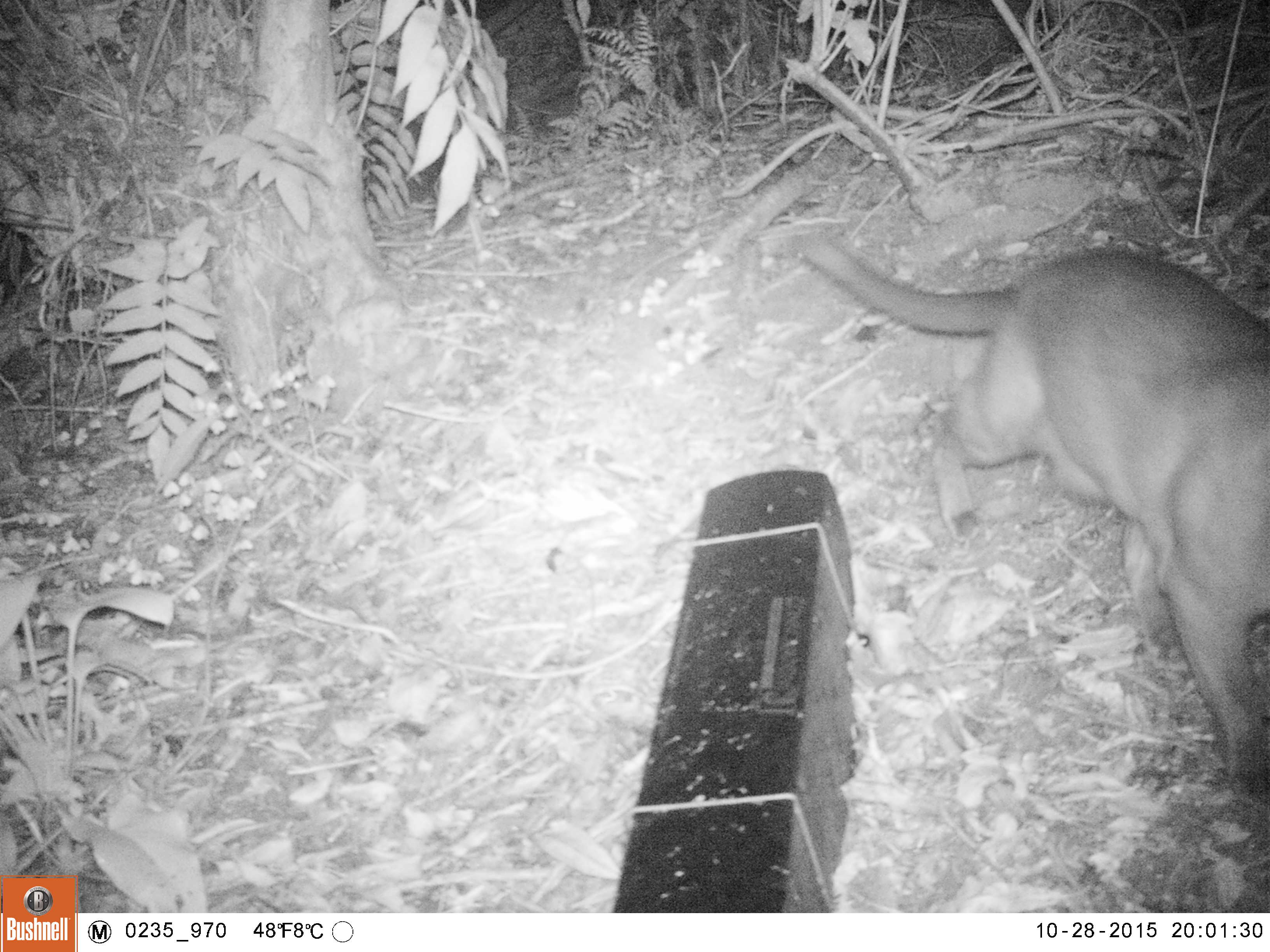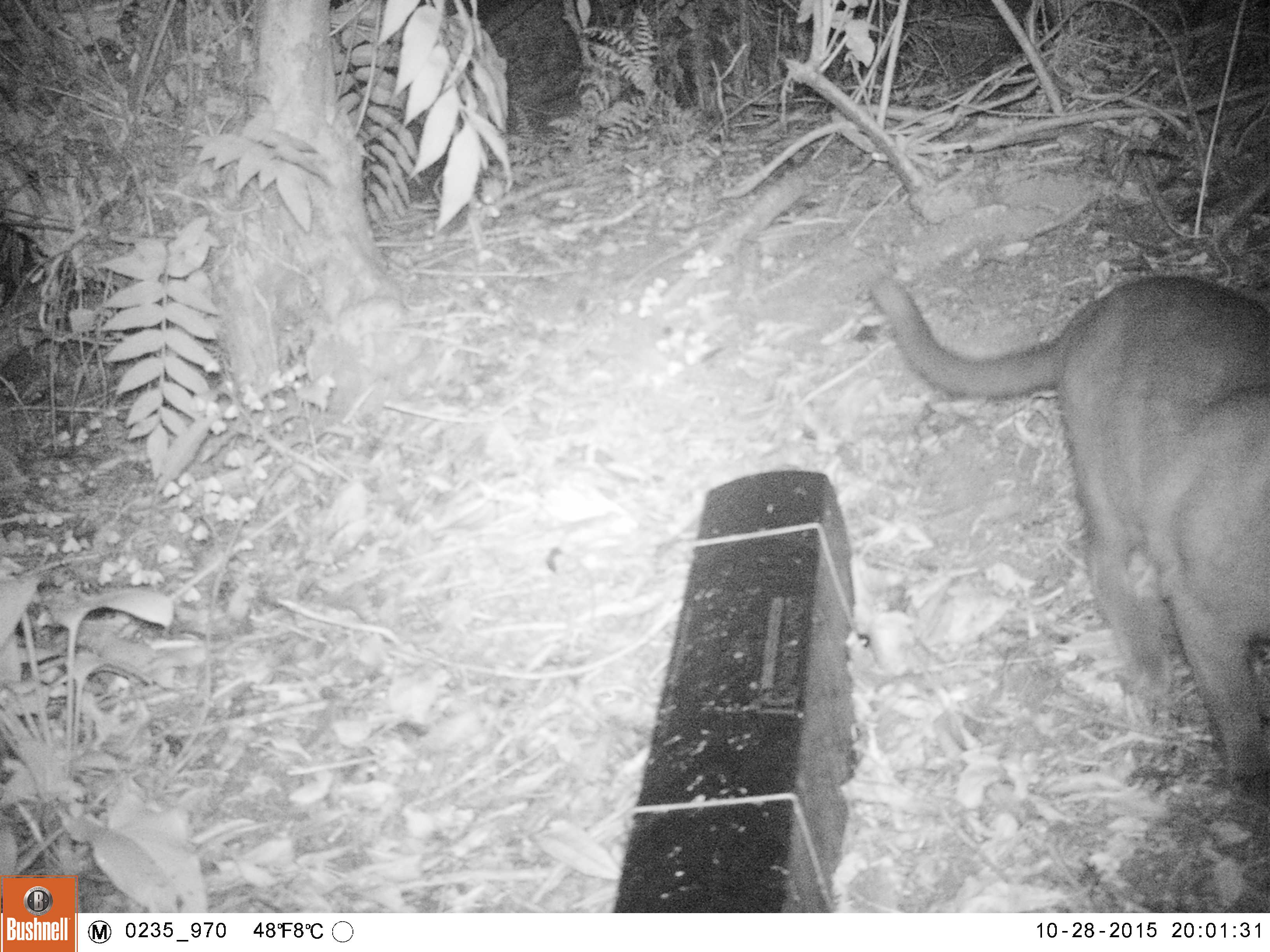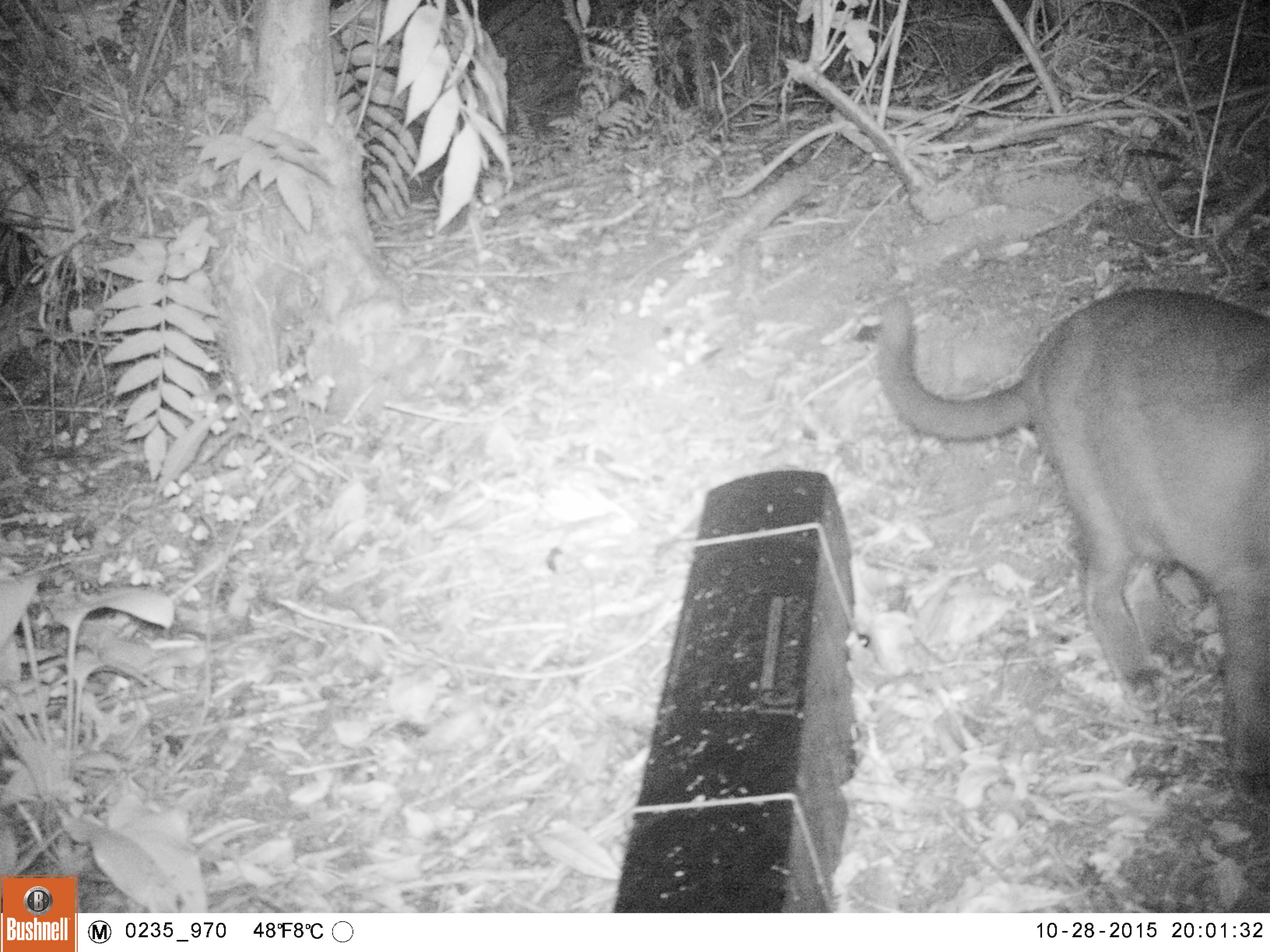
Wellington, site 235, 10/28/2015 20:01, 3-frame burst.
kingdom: Animalia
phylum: Chordata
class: Mammalia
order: Carnivora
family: Canidae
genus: Canis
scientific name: Canis familiaris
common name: dog